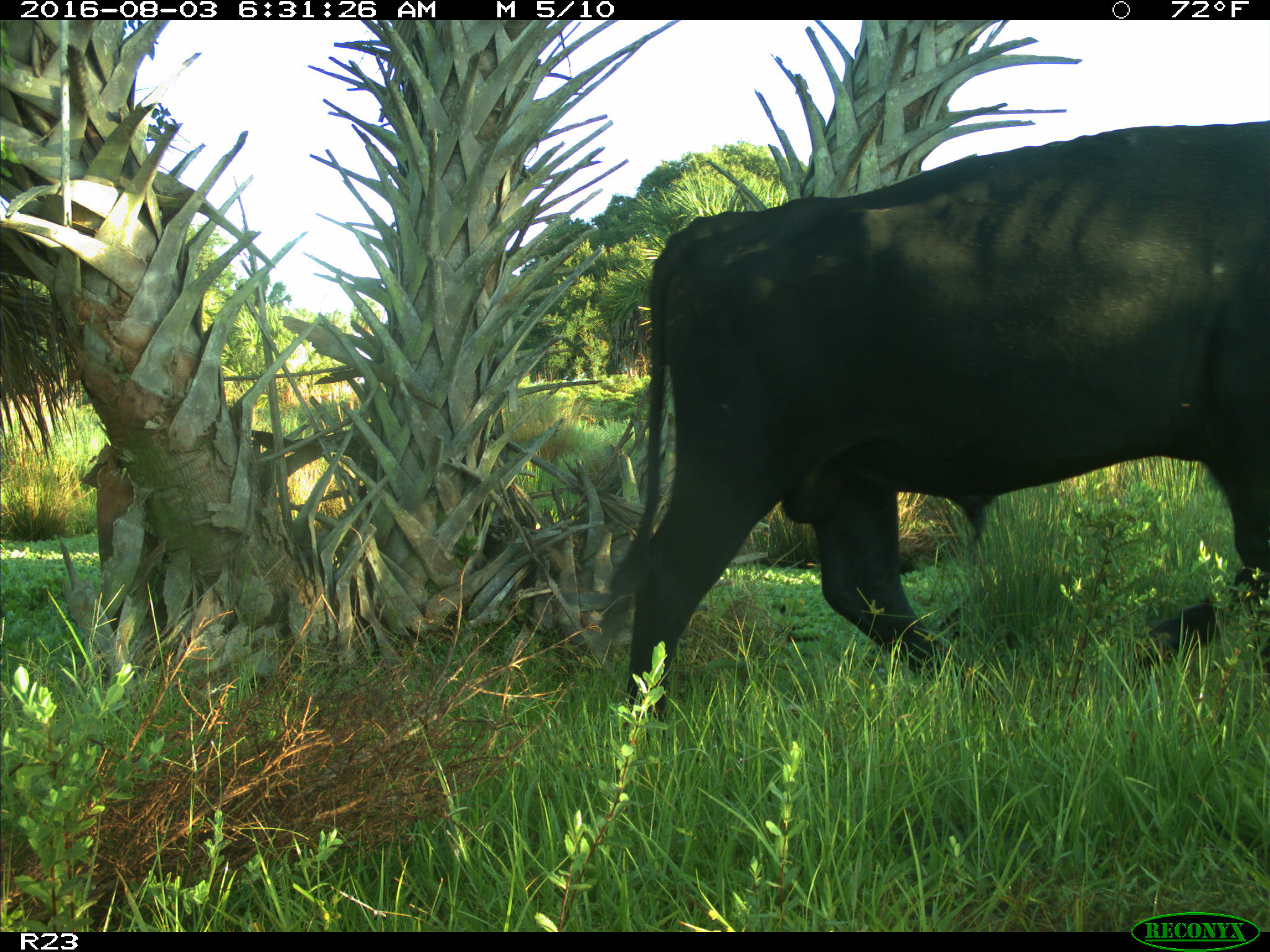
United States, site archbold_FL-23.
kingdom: Animalia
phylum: Chordata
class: Mammalia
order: Artiodactyla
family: Bovidae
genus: Bos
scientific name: Bos taurus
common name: domestic cow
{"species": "Bos taurus (domestic cow)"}